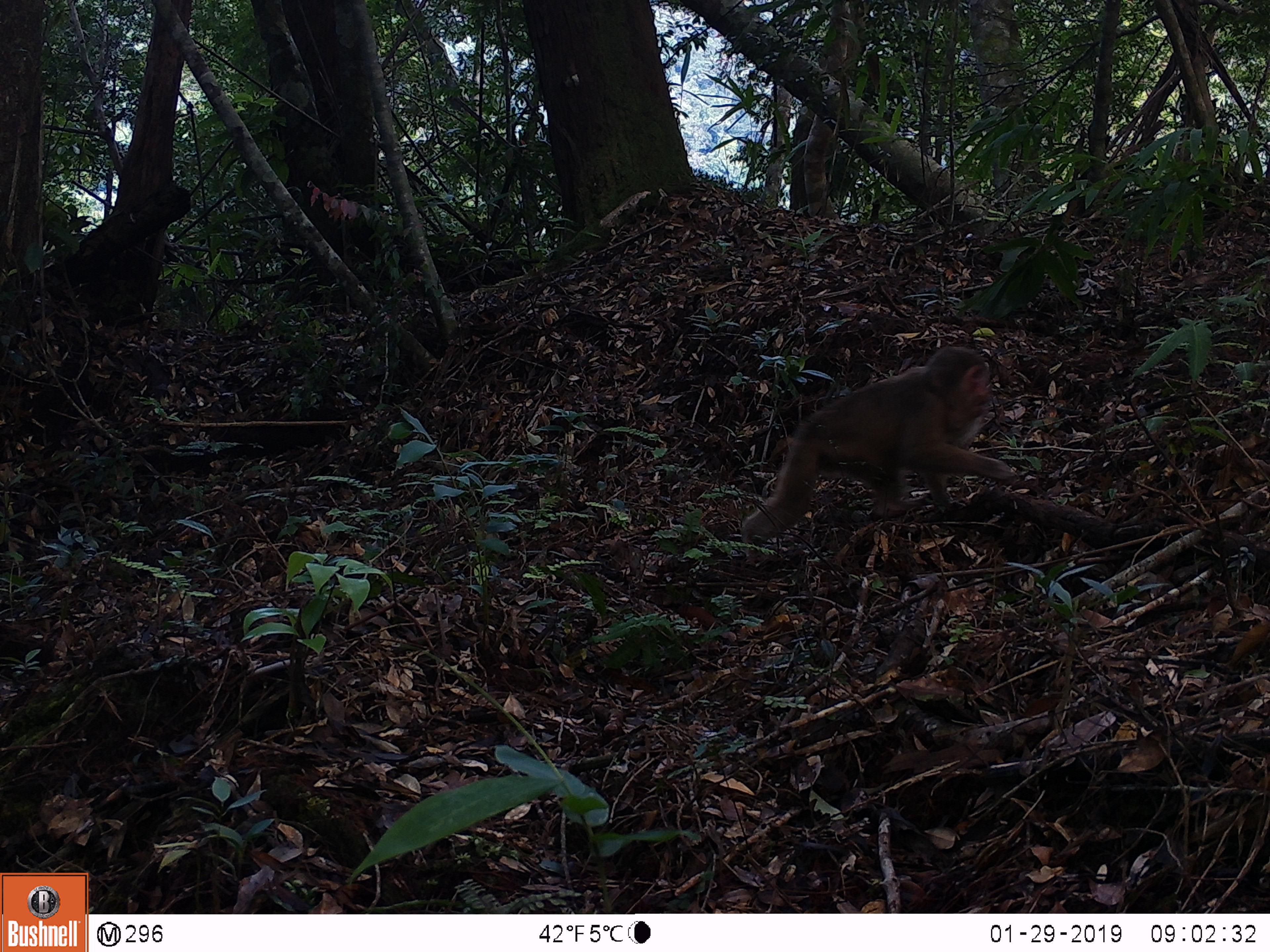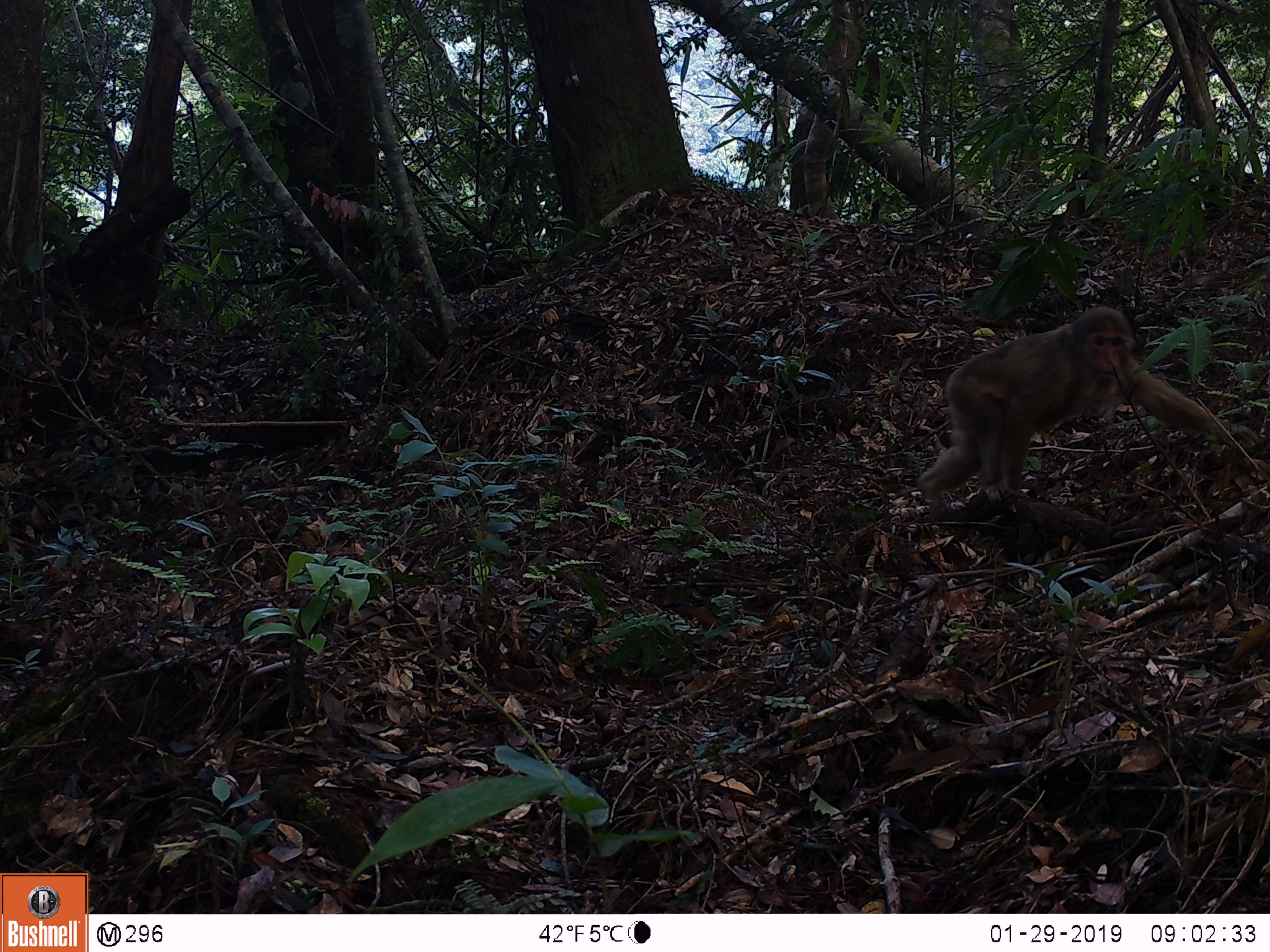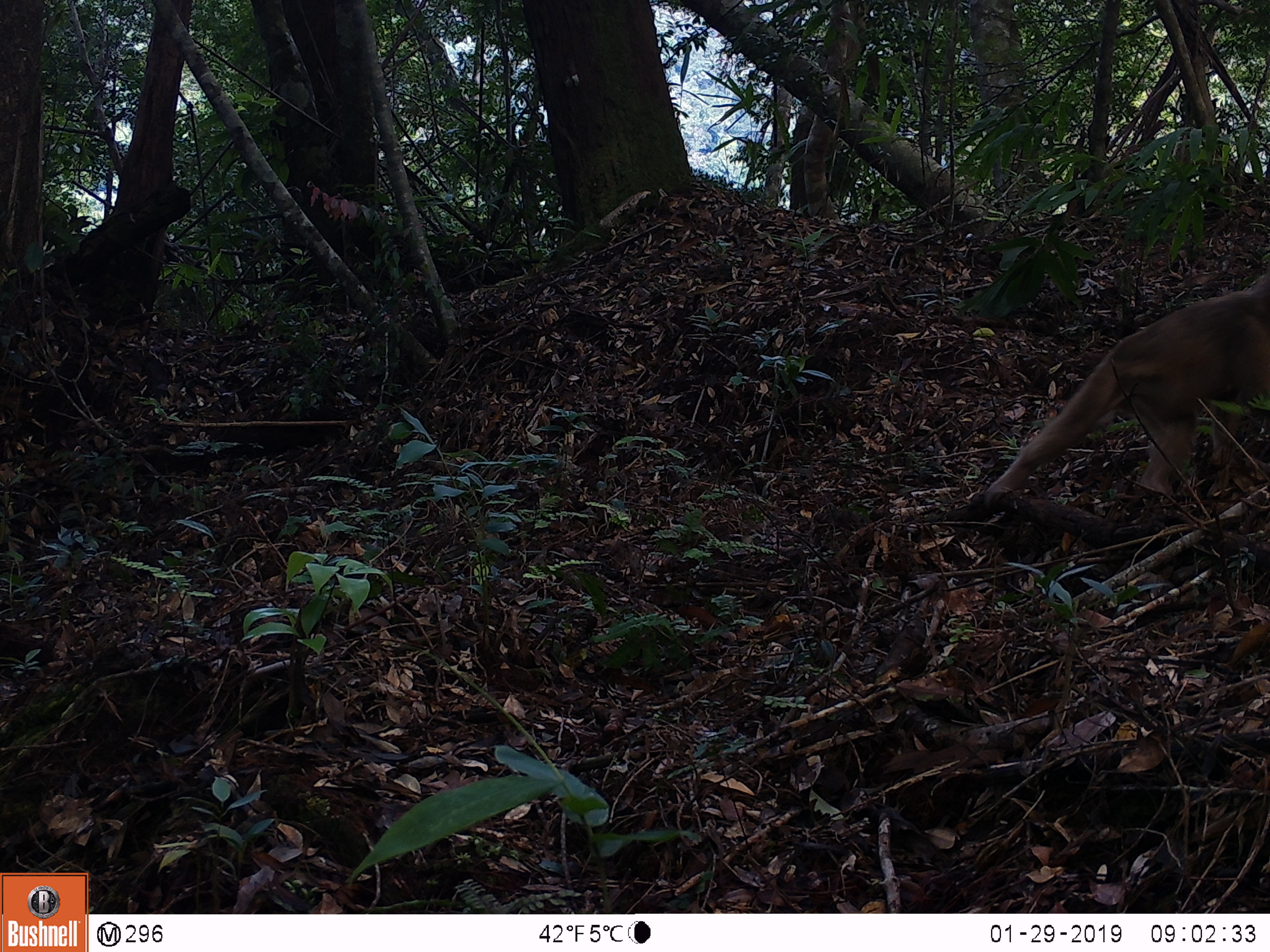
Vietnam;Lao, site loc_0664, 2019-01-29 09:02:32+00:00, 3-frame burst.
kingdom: Animalia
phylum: Chordata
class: Mammalia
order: Primates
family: Cercopithecidae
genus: Macaca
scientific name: Macaca arctoides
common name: stump-tailed macaque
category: stump tailed macaque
Stump tailed macaque (stump-tailed macaque) (Macaca arctoides). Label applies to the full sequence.